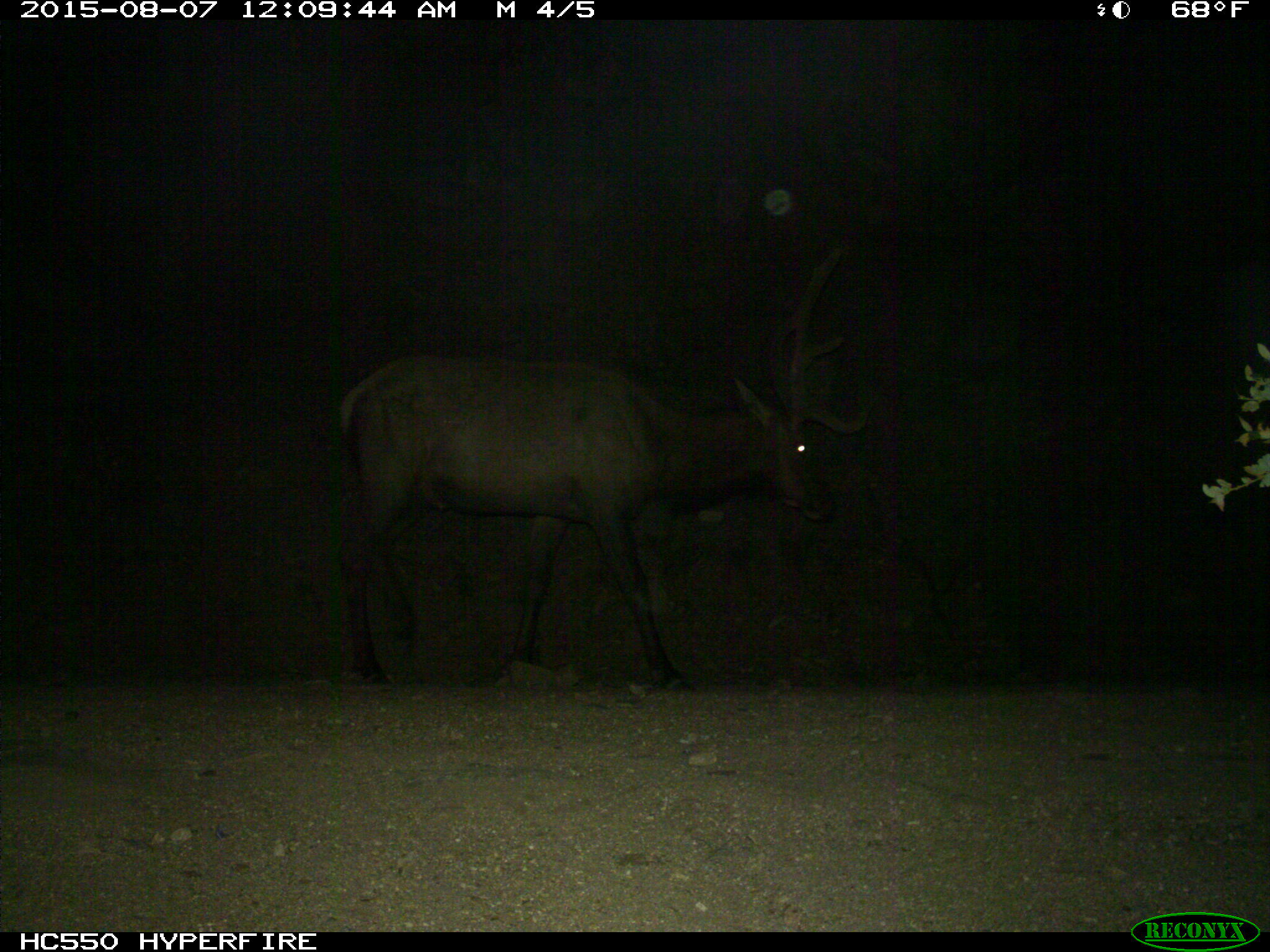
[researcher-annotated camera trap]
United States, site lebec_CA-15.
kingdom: Animalia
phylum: Chordata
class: Mammalia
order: Artiodactyla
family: Cervidae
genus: Cervus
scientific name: Cervus canadensis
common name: elk